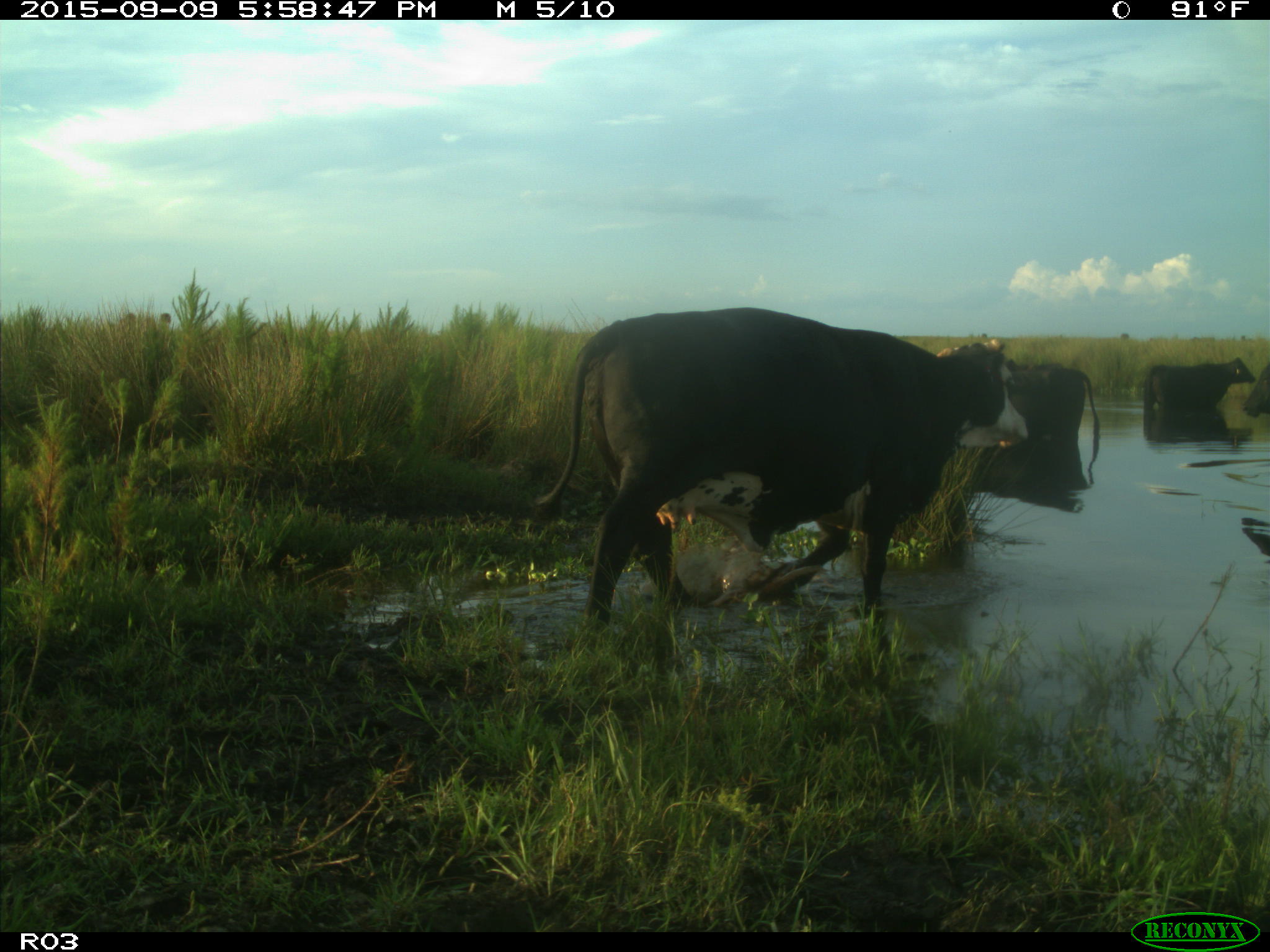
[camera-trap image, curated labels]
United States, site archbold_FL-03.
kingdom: Animalia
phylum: Chordata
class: Mammalia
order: Artiodactyla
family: Bovidae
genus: Bos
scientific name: Bos taurus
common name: domestic cow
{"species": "Bos taurus (domestic cow)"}